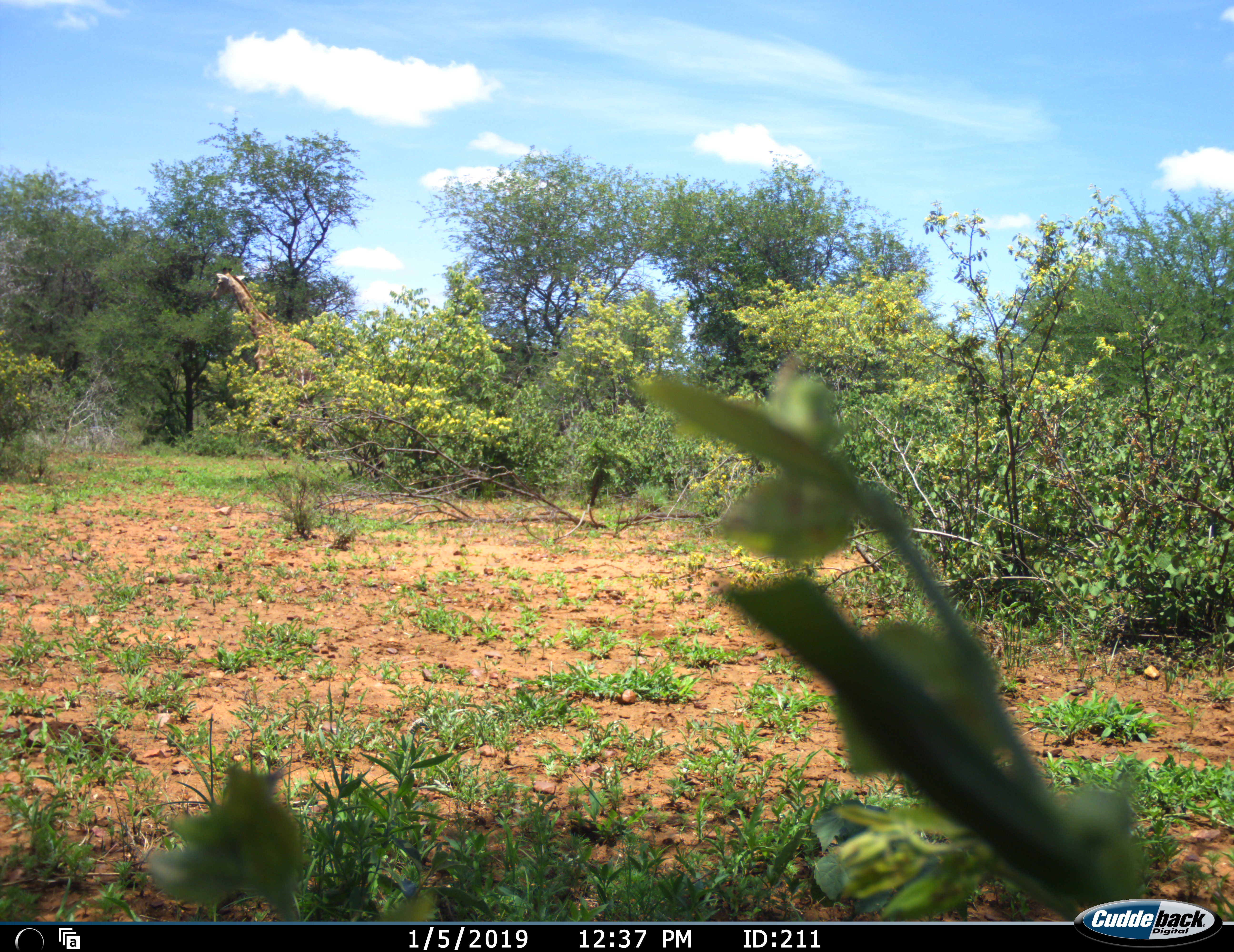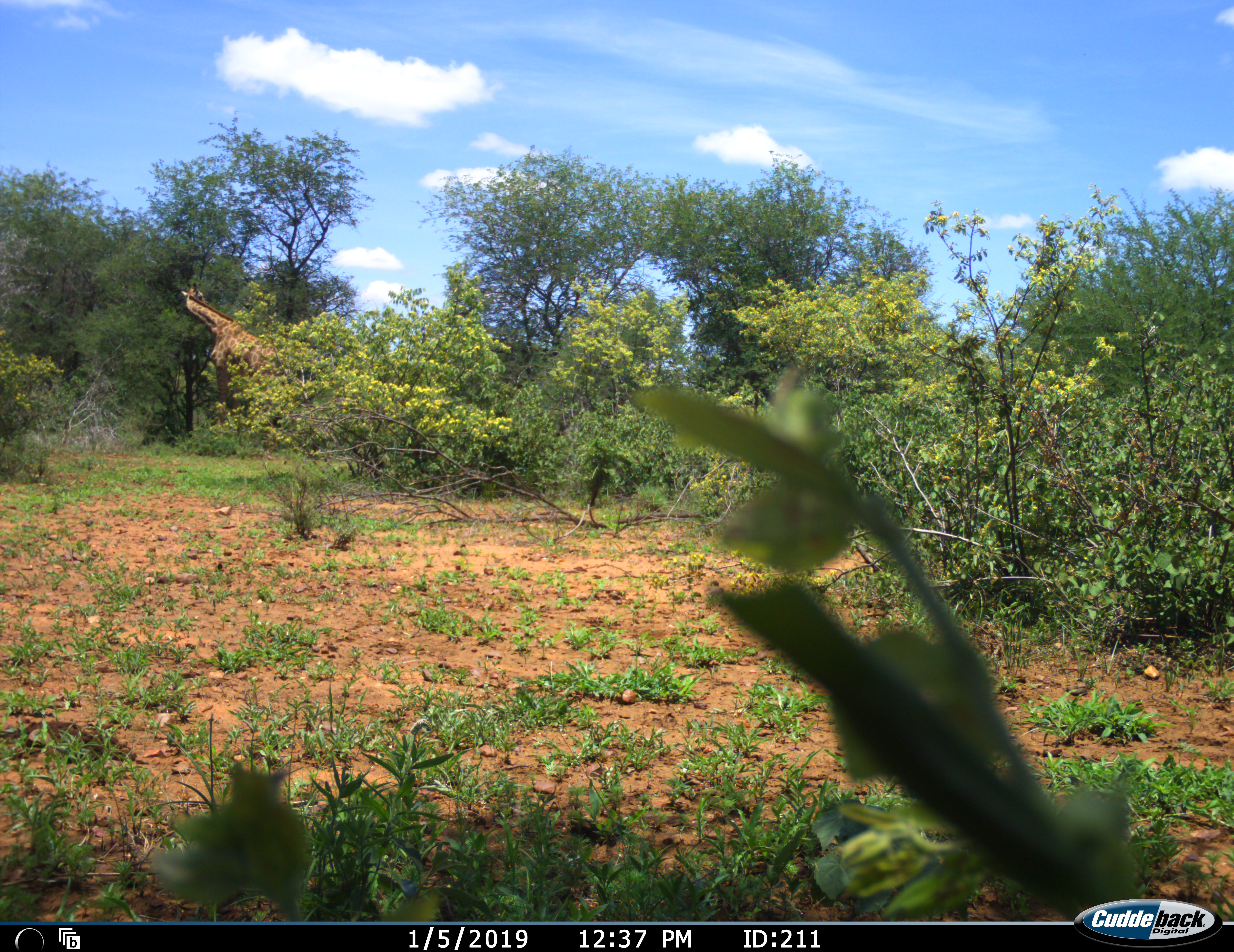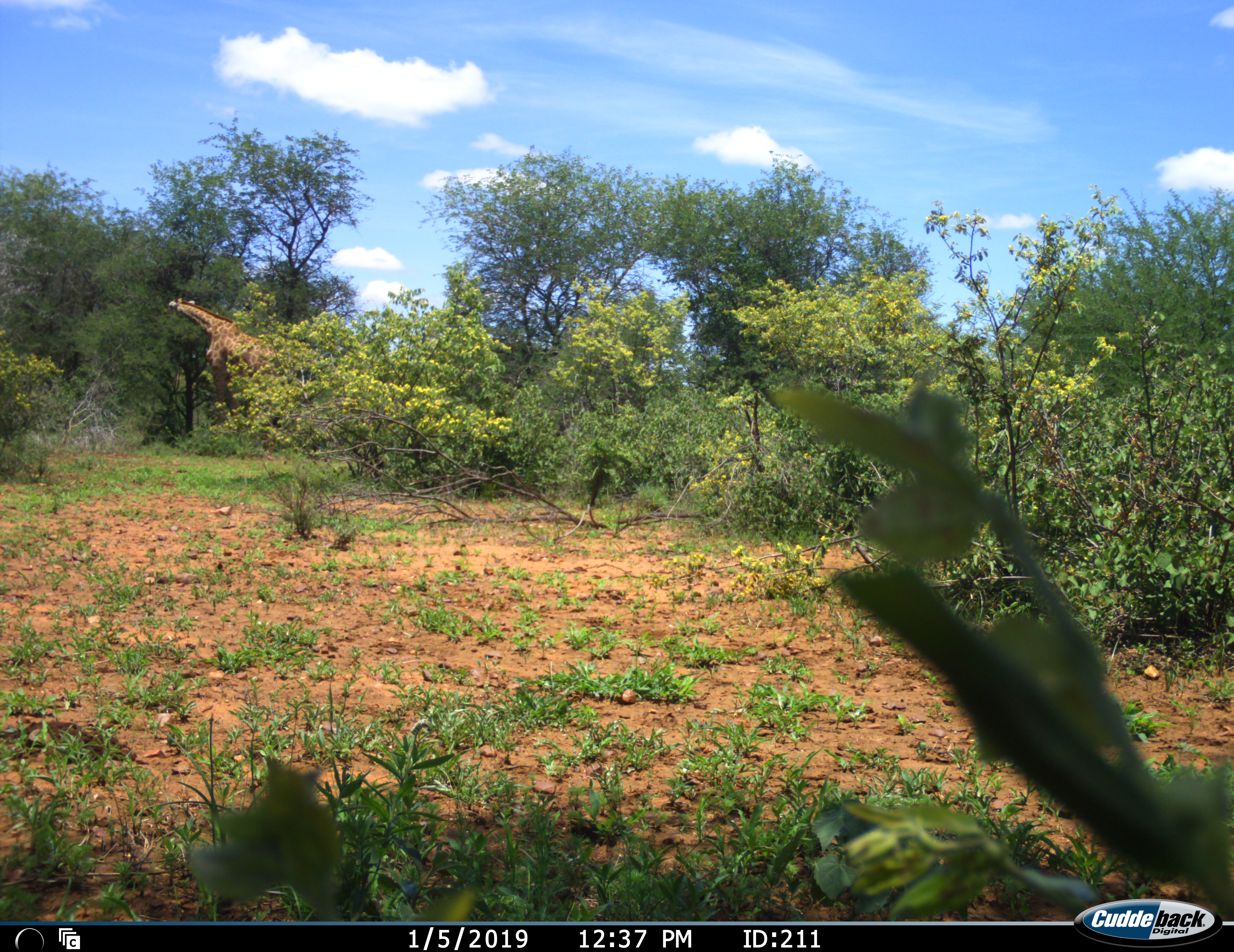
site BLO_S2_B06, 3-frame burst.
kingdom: Animalia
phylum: Chordata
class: Mammalia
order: Artiodactyla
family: Giraffidae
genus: Giraffa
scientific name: Giraffa camelopardalis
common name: giraffe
Giraffe (Giraffa camelopardalis), count 1. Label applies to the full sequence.